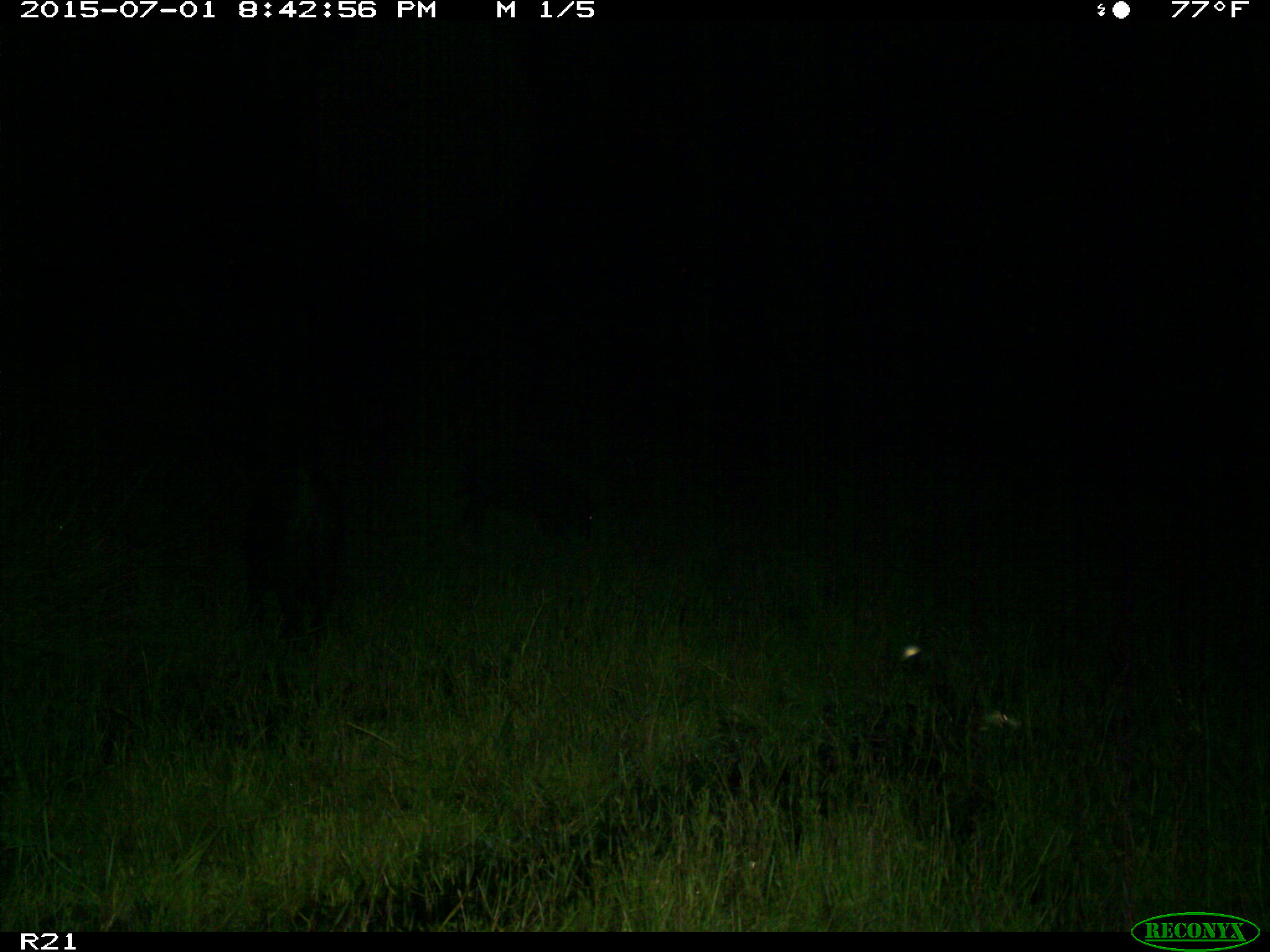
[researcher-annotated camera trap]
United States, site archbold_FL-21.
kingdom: Animalia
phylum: Chordata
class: Mammalia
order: Artiodactyla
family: Suidae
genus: Sus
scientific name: Sus scrofa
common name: wild boar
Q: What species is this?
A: Sus scrofa (wild boar).